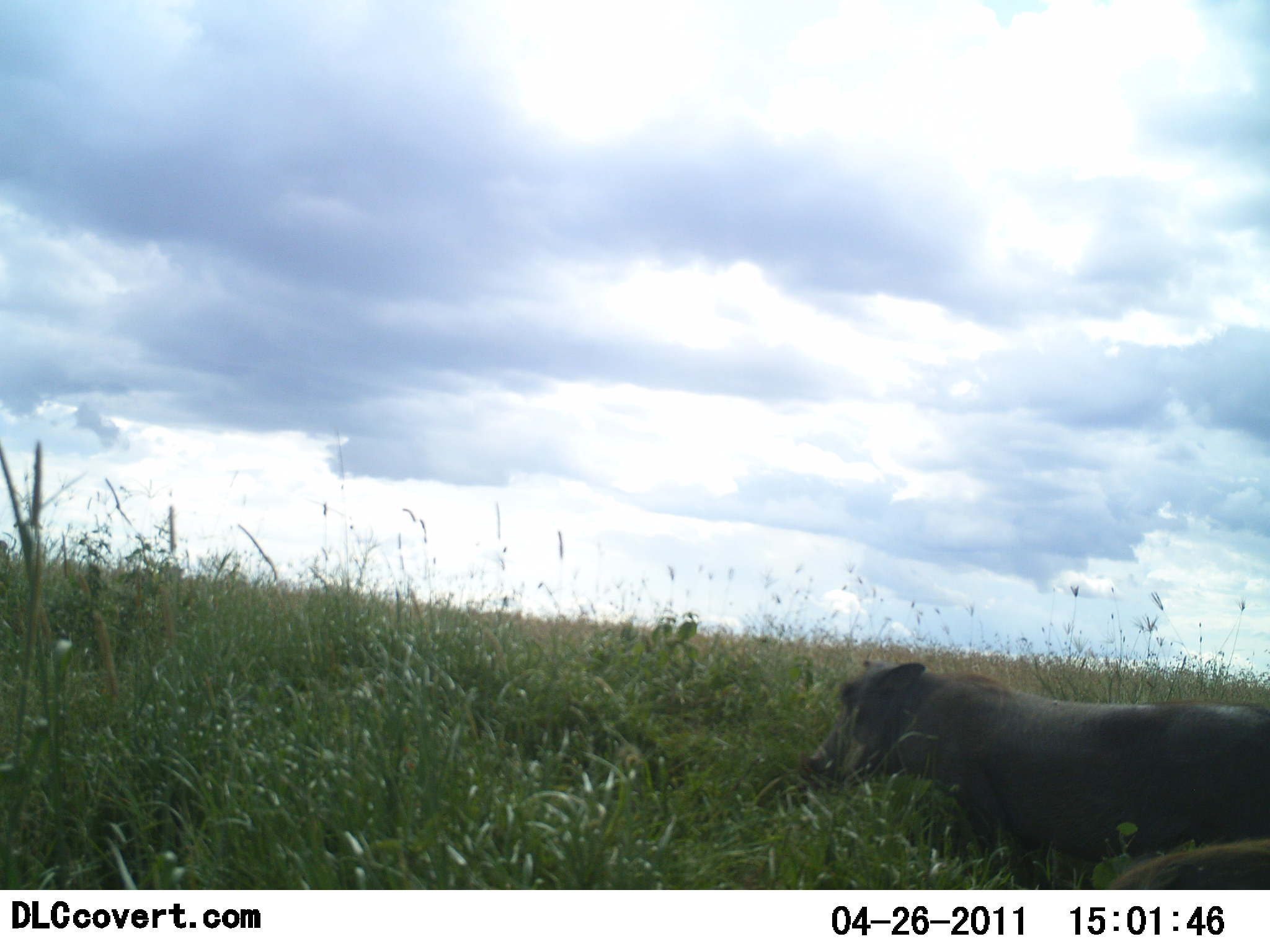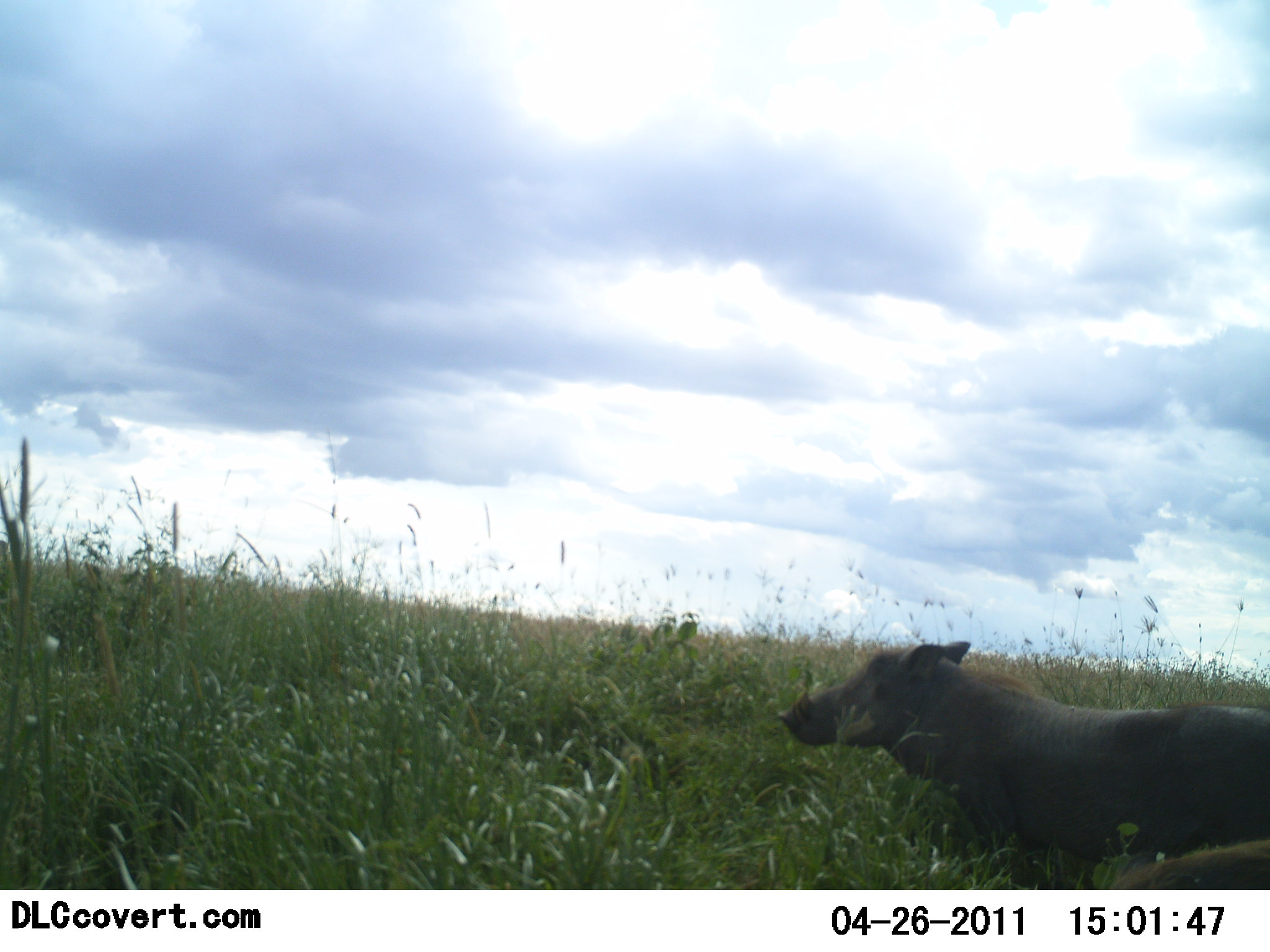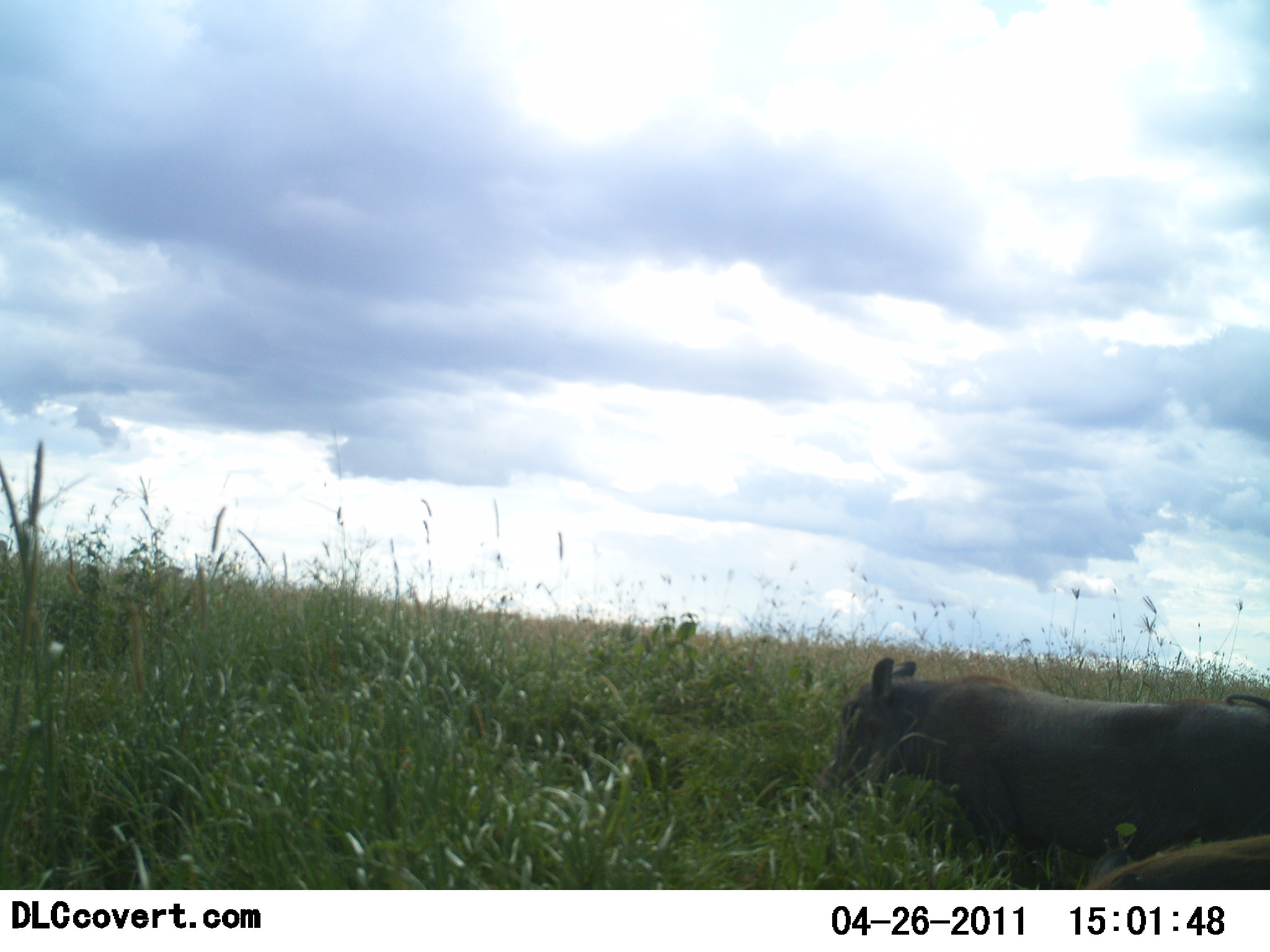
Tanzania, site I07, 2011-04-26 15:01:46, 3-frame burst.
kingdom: Animalia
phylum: Chordata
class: Mammalia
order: Artiodactyla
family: Suidae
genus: Phacochoerus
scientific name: Phacochoerus africanus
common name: warthog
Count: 2.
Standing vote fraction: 54%.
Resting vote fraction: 8%.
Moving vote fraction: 8%.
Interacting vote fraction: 0%.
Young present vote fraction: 0%.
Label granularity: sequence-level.